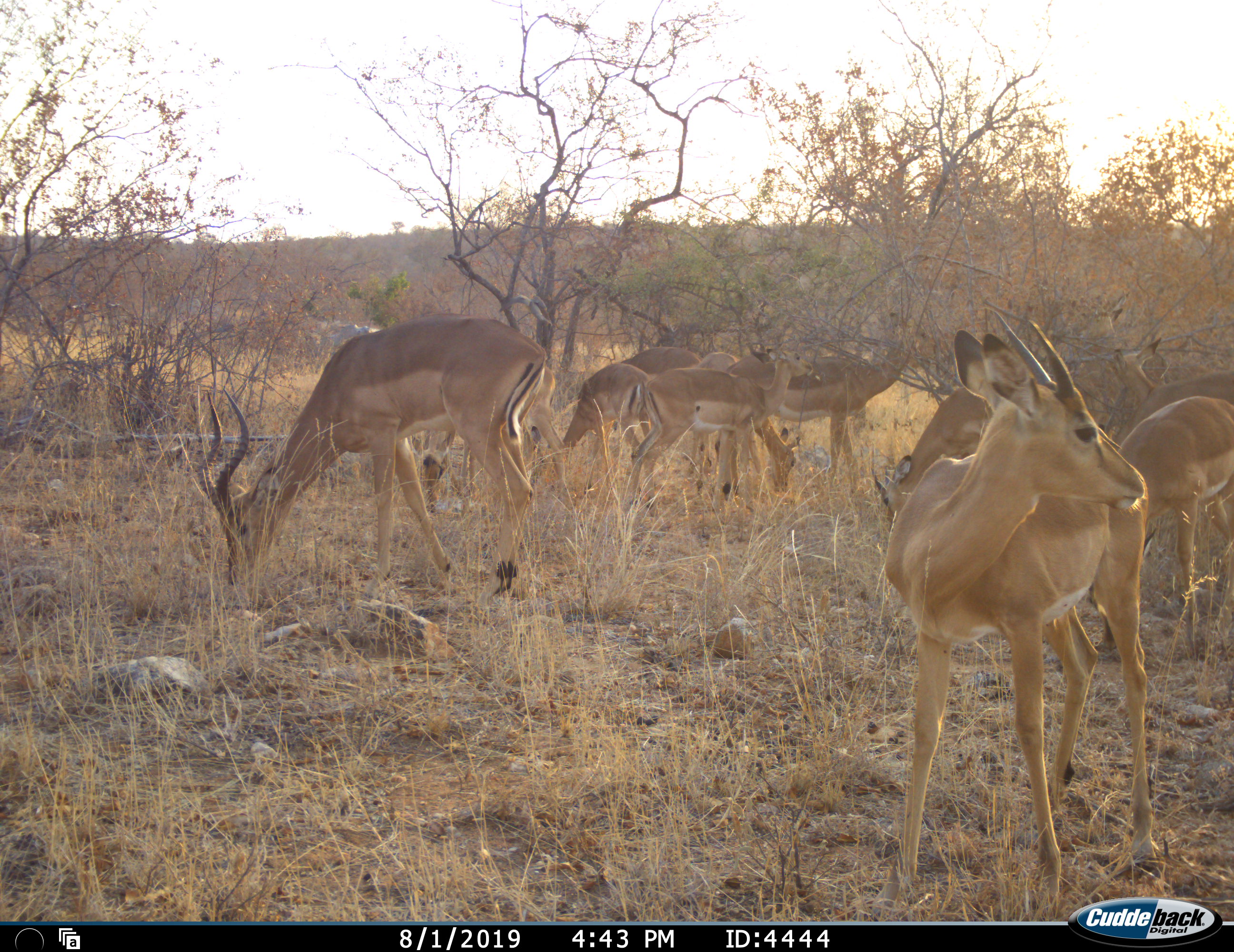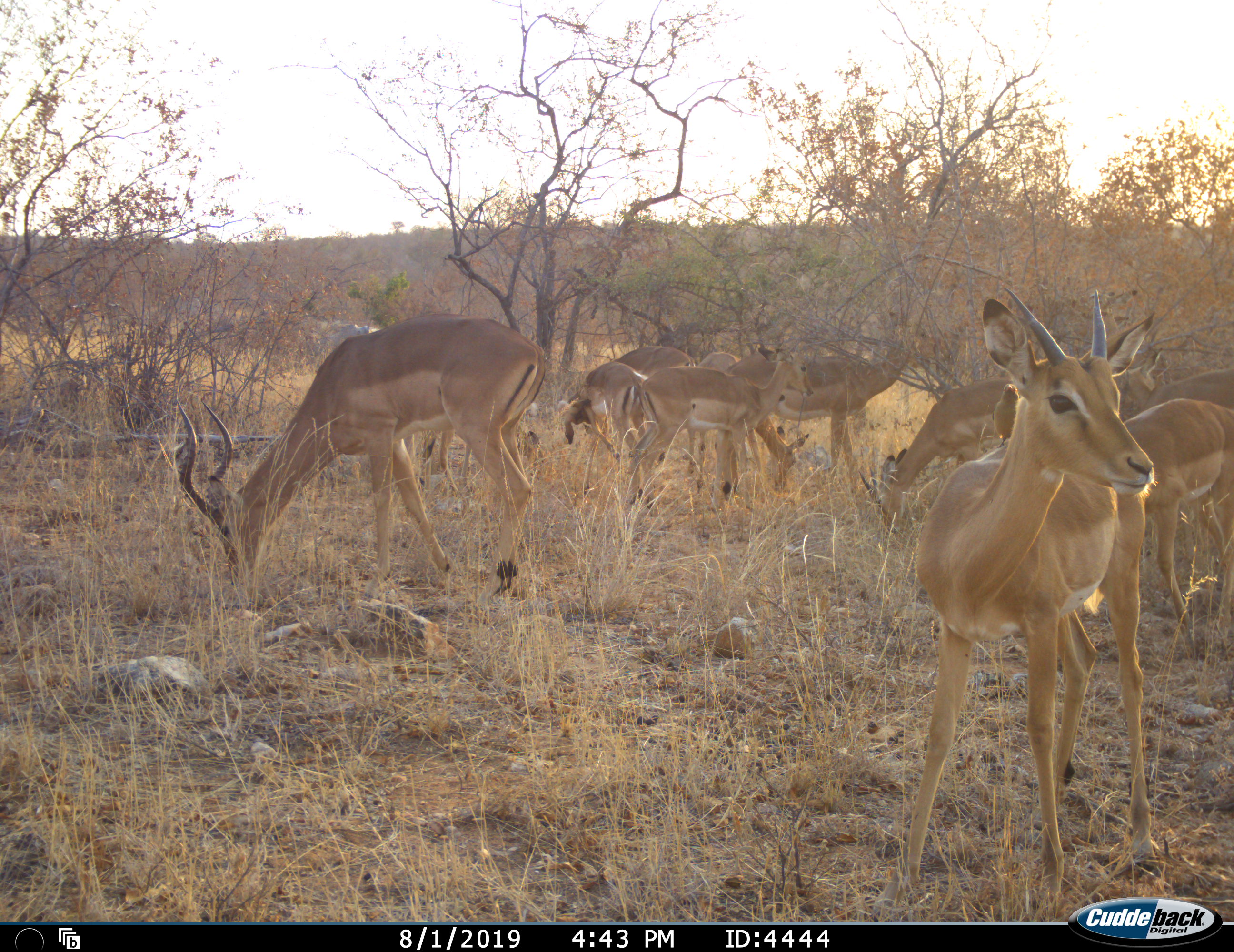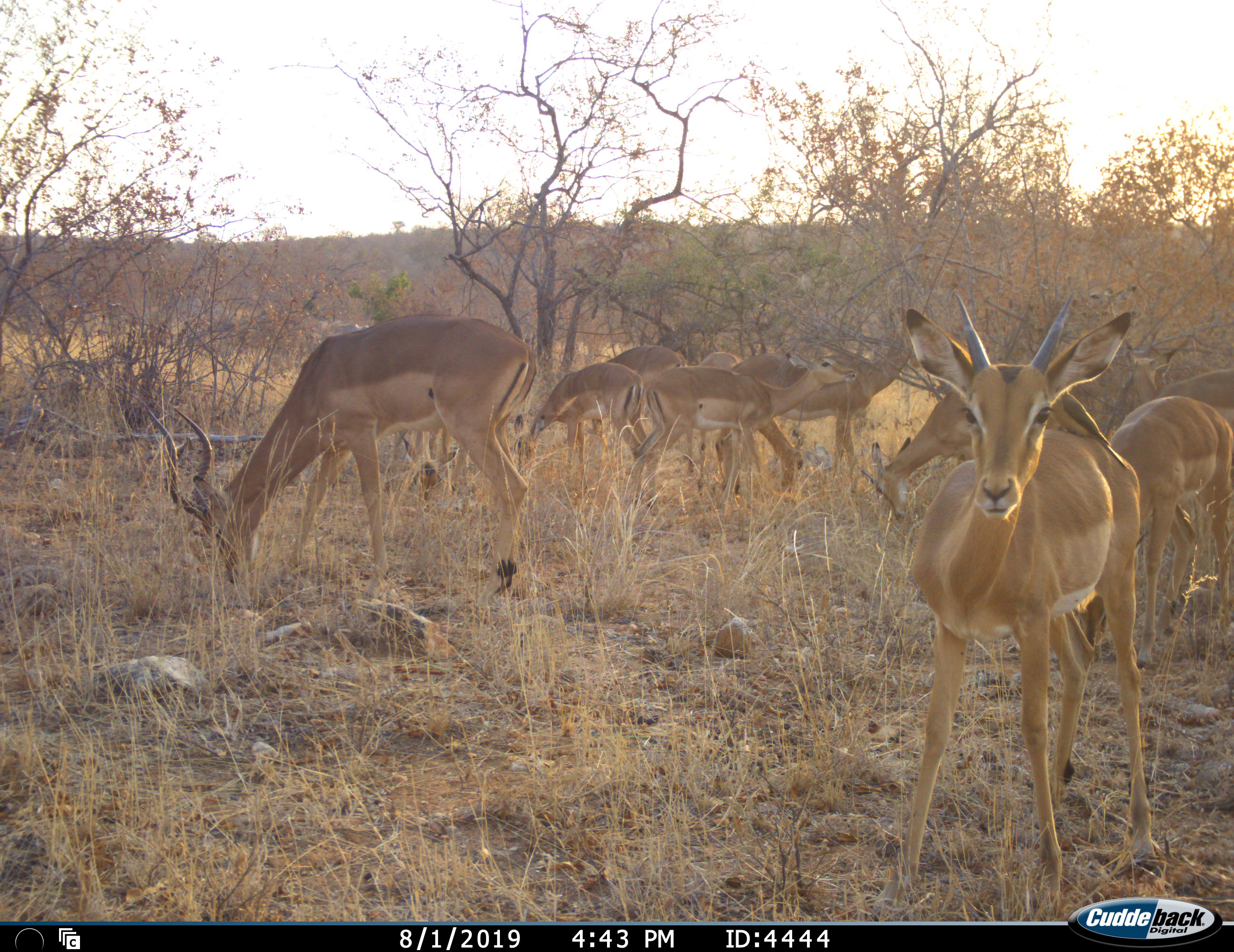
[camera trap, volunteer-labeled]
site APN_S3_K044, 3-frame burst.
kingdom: Animalia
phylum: Chordata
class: Mammalia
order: Artiodactyla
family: Bovidae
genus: Aepyceros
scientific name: Aepyceros melampus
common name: impala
Impala (Aepyceros melampus), count 10. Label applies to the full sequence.